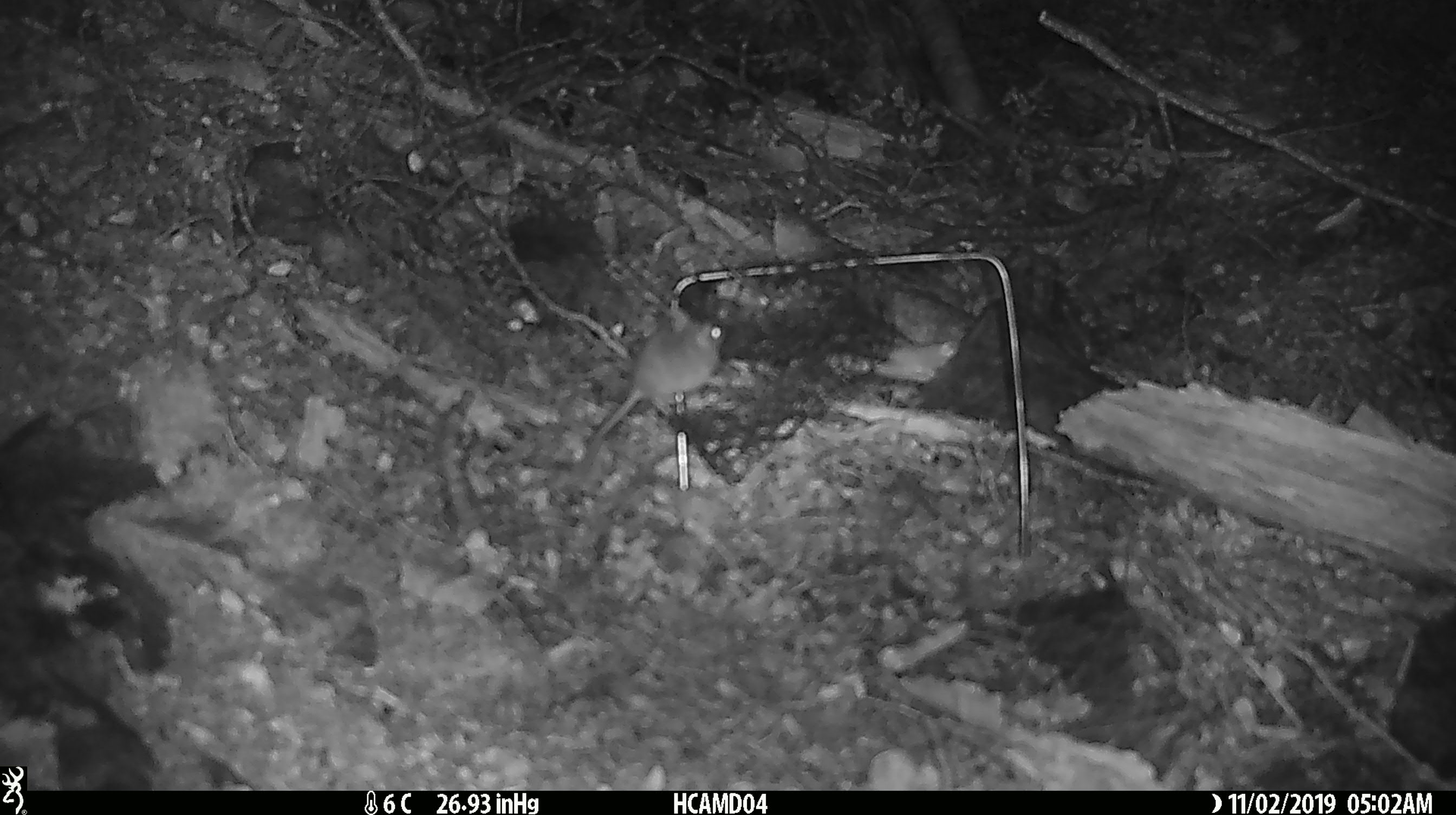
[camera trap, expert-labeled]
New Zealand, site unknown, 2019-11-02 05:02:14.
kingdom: Animalia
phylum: Chordata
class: Mammalia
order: Rodentia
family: Muridae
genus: Mus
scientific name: Mus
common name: mouse